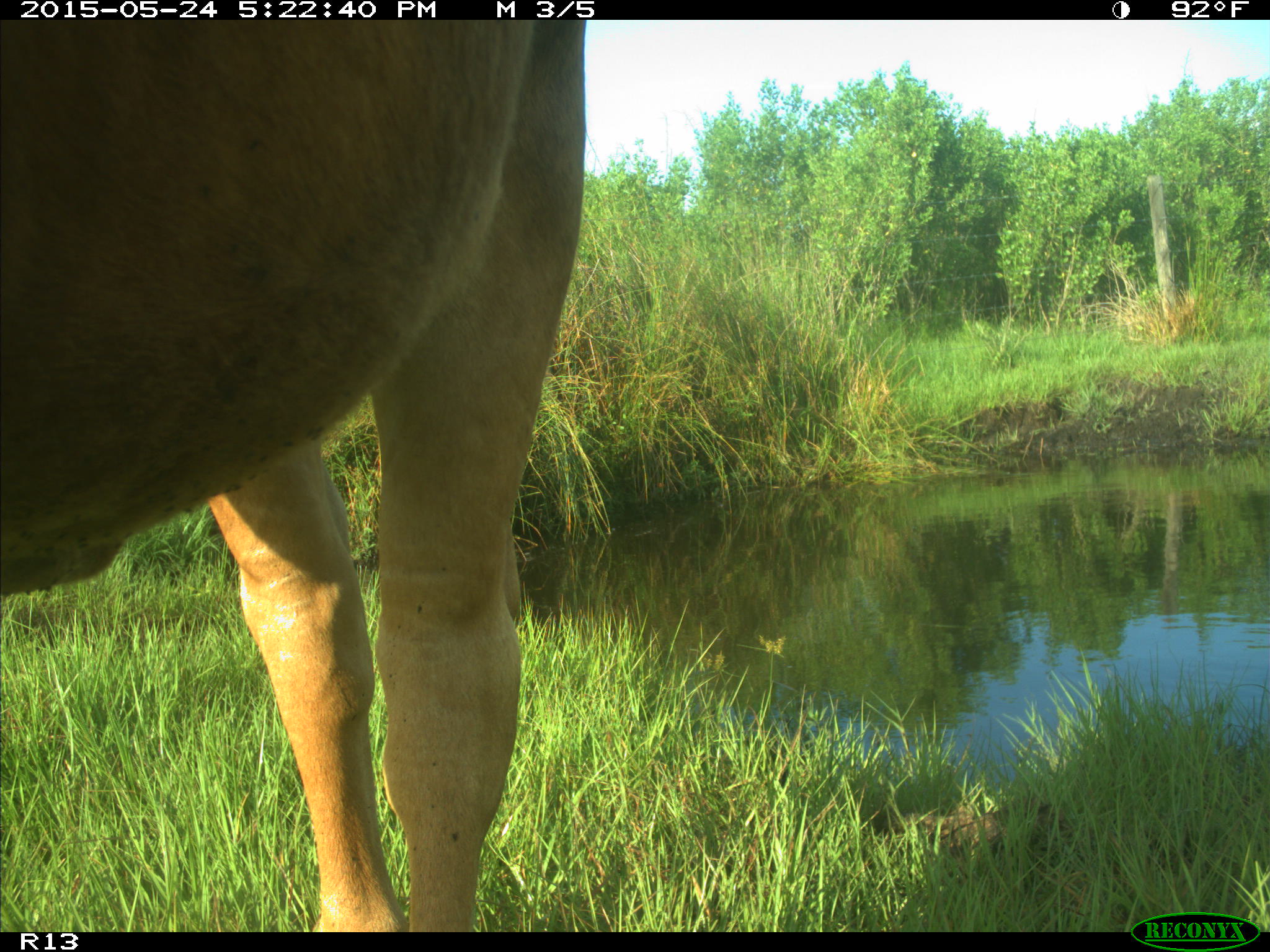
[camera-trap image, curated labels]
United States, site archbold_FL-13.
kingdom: Animalia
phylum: Chordata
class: Mammalia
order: Artiodactyla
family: Bovidae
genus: Bos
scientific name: Bos taurus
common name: domestic cow